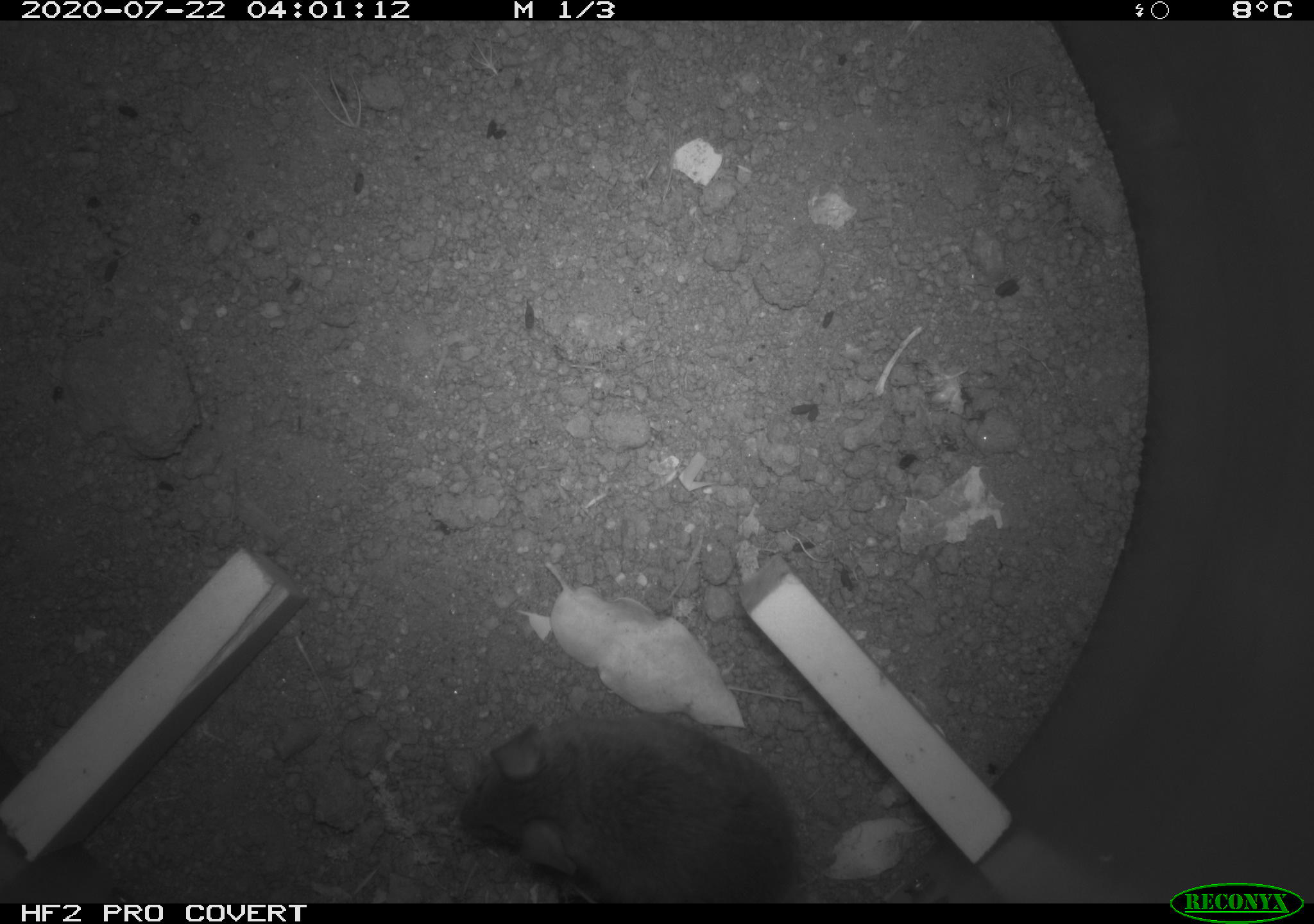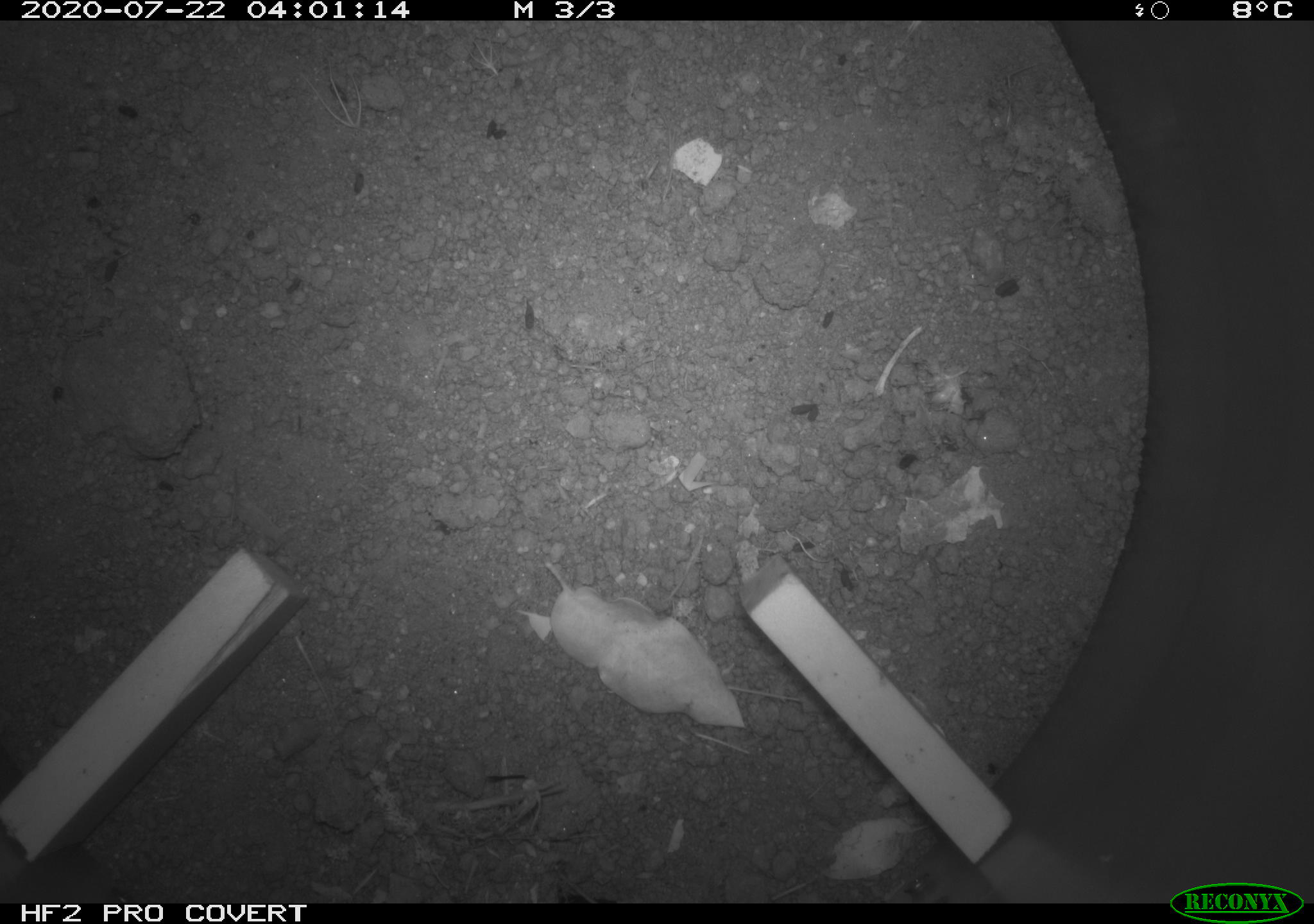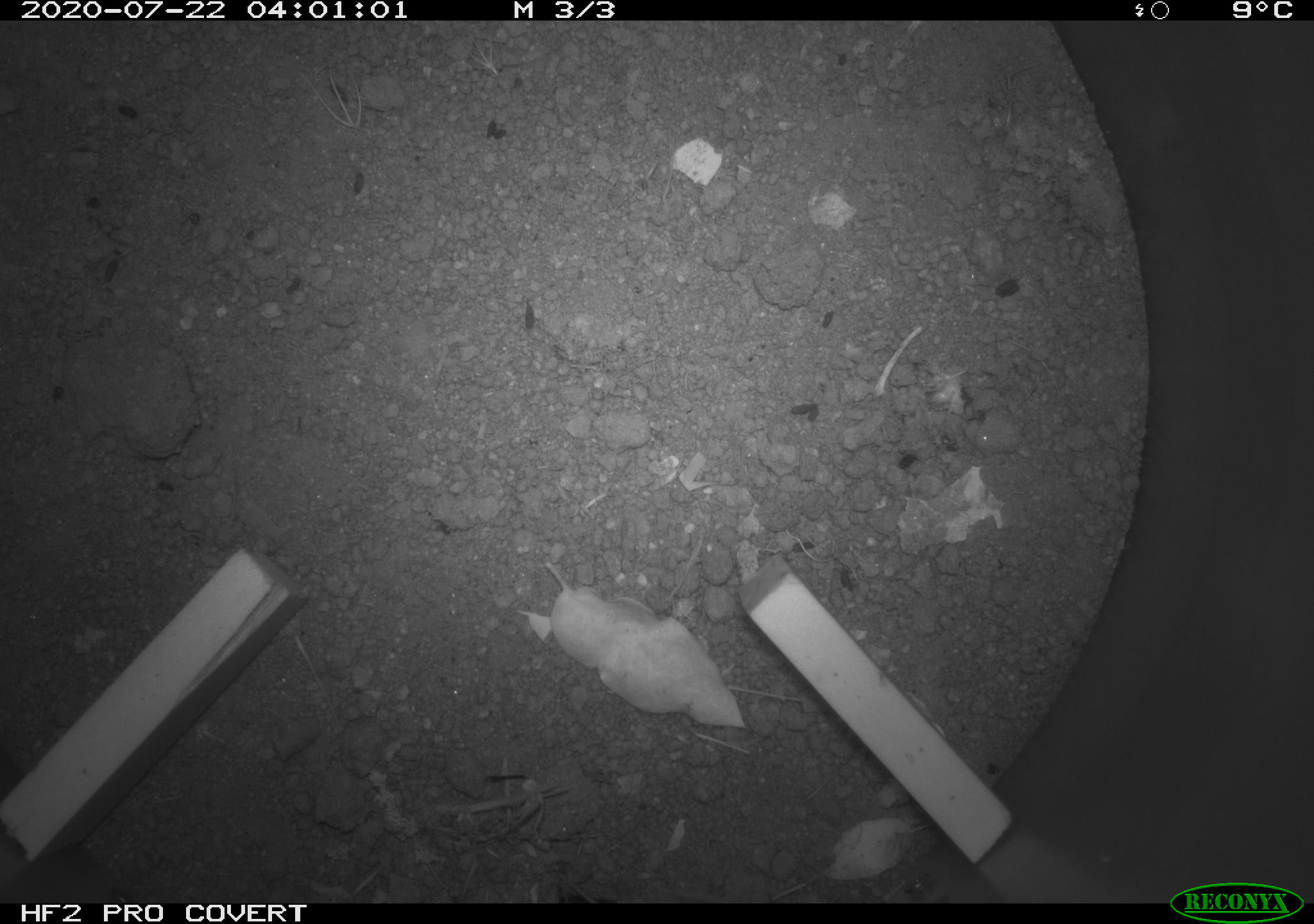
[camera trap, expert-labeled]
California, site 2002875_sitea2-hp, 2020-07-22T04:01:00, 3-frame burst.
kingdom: Animalia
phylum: Chordata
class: Mammalia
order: Rodentia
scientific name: Rodentia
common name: rodent